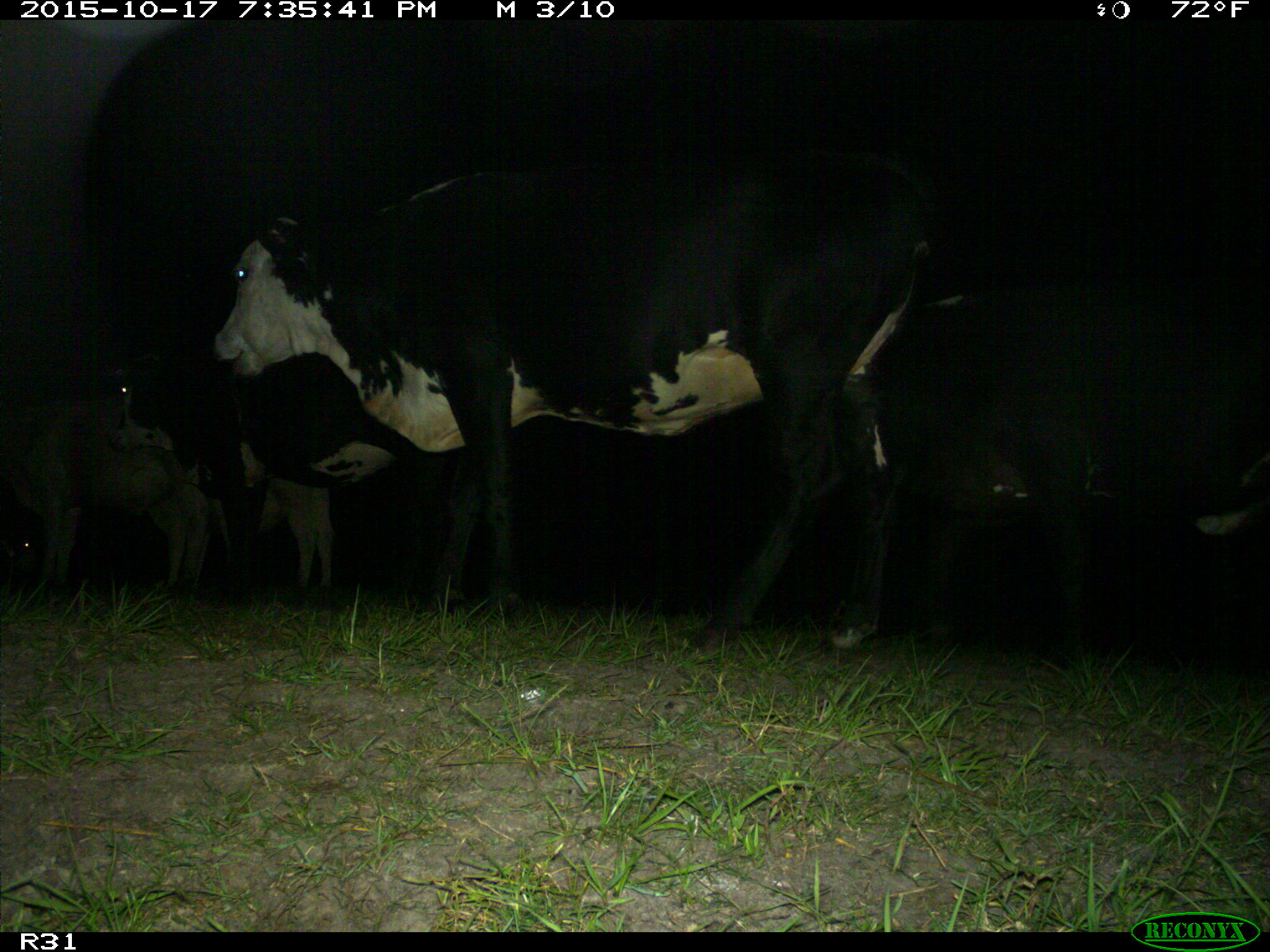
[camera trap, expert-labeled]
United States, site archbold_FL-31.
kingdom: Animalia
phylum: Chordata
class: Mammalia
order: Artiodactyla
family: Bovidae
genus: Bos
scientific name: Bos taurus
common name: domestic cow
Bos taurus (domestic cow).